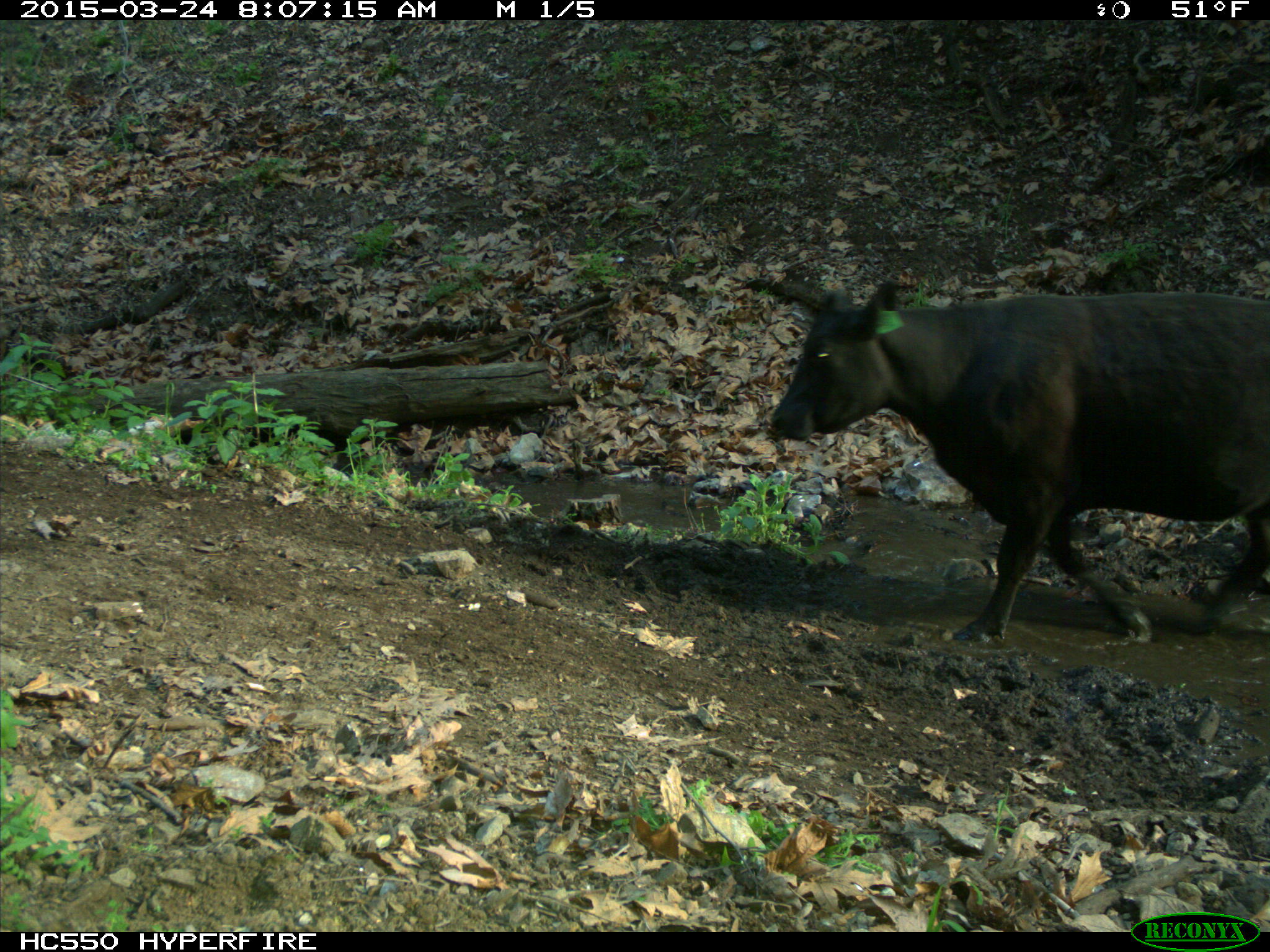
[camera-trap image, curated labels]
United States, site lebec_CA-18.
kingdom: Animalia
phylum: Chordata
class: Mammalia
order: Artiodactyla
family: Bovidae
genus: Bos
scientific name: Bos taurus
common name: domestic cow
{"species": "Bos taurus (domestic cow)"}